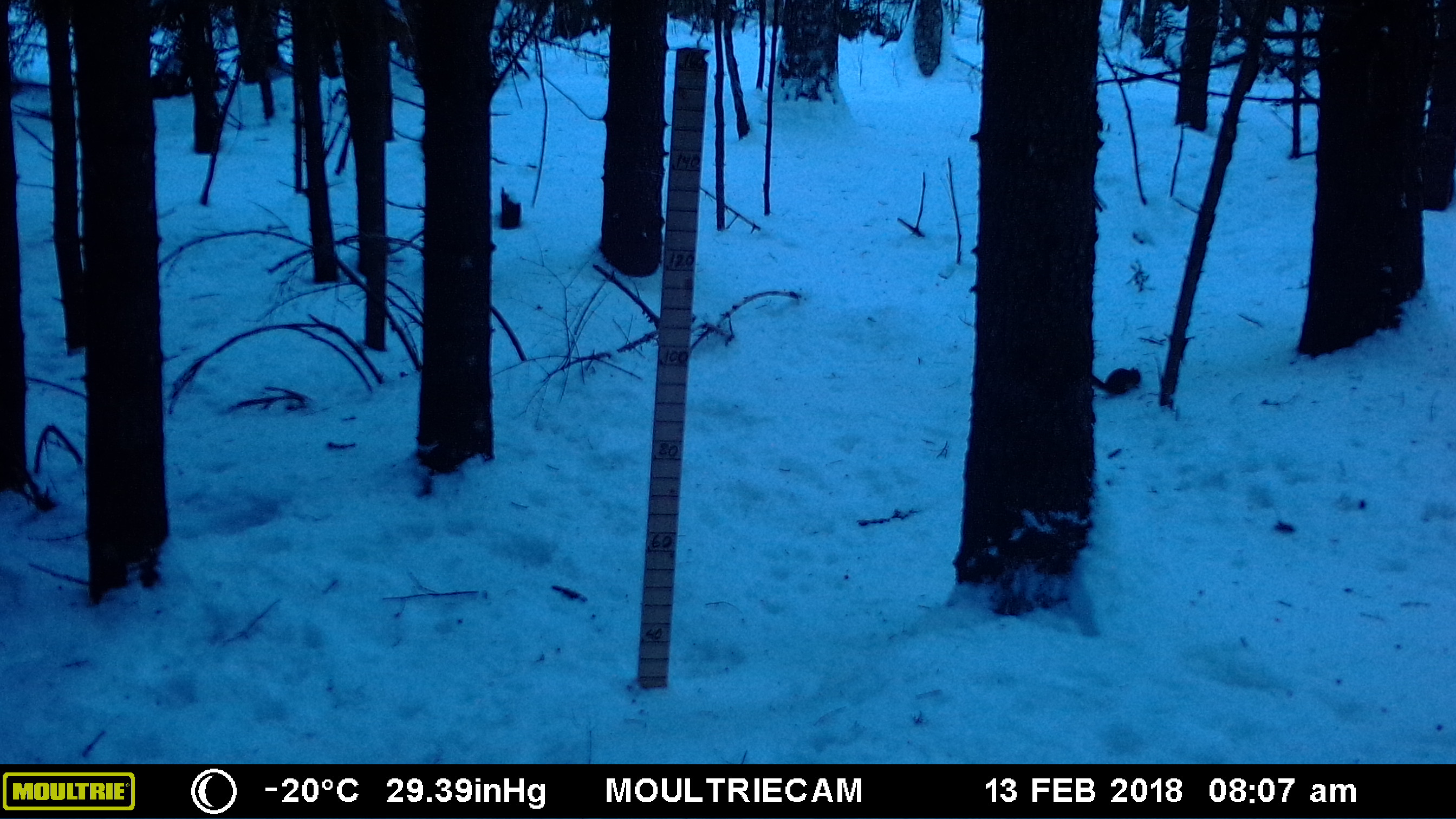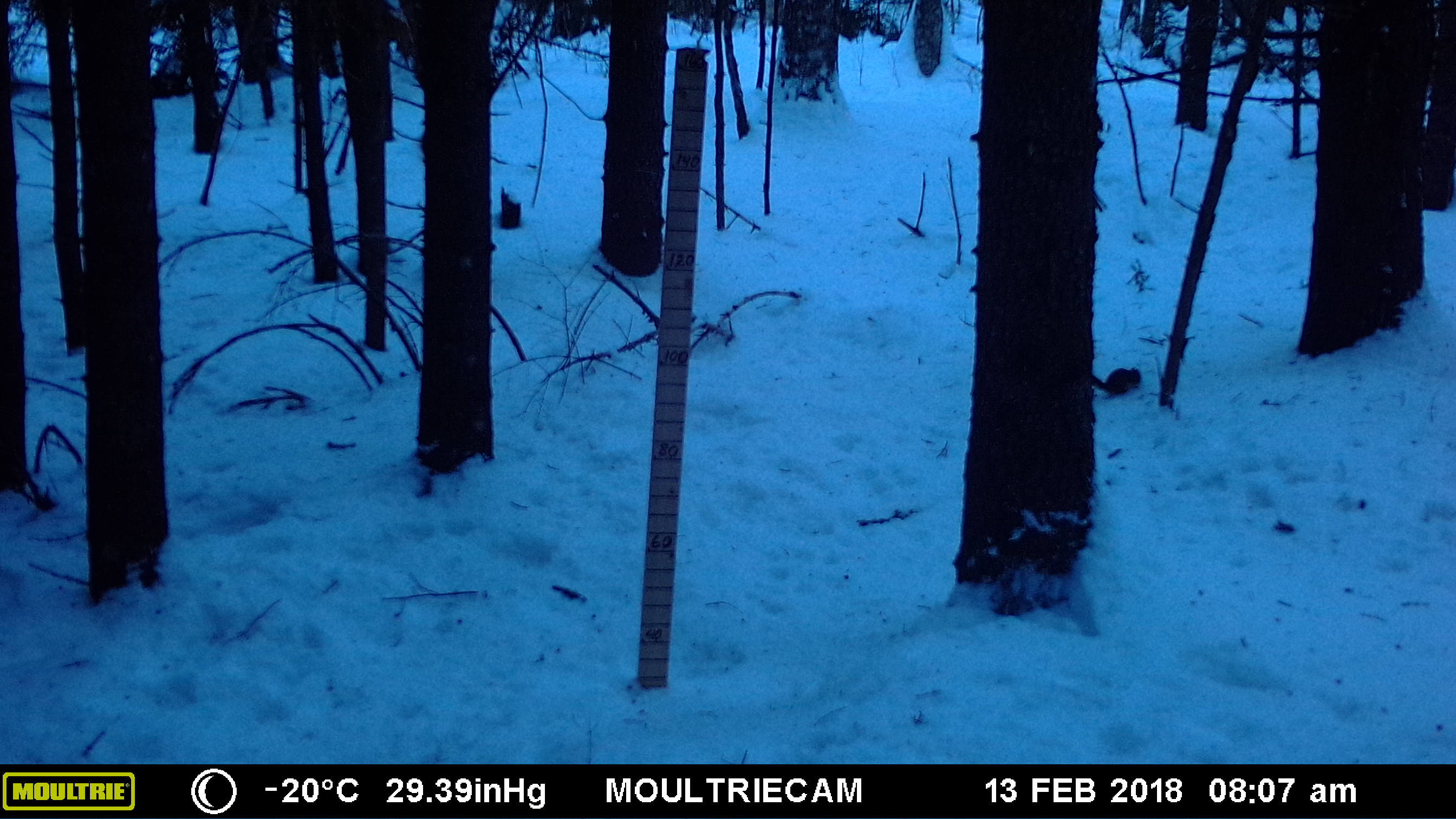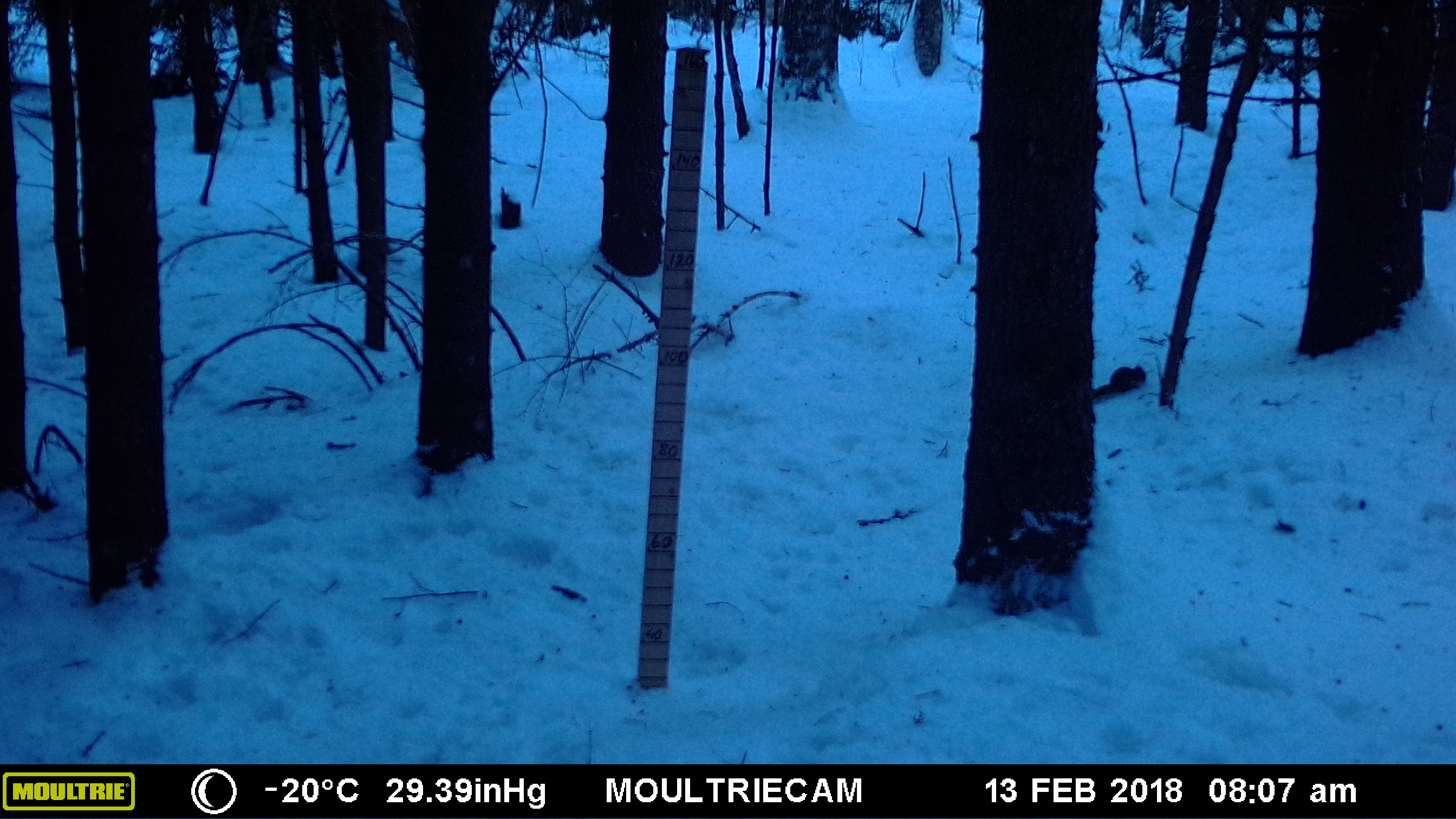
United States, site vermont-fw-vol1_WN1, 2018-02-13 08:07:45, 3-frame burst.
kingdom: Animalia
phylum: Chordata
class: Mammalia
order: Rodentia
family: Sciuridae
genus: Tamiasciurus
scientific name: Tamiasciurus hudsonicus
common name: red squirrel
Red squirrel (Tamiasciurus hudsonicus).